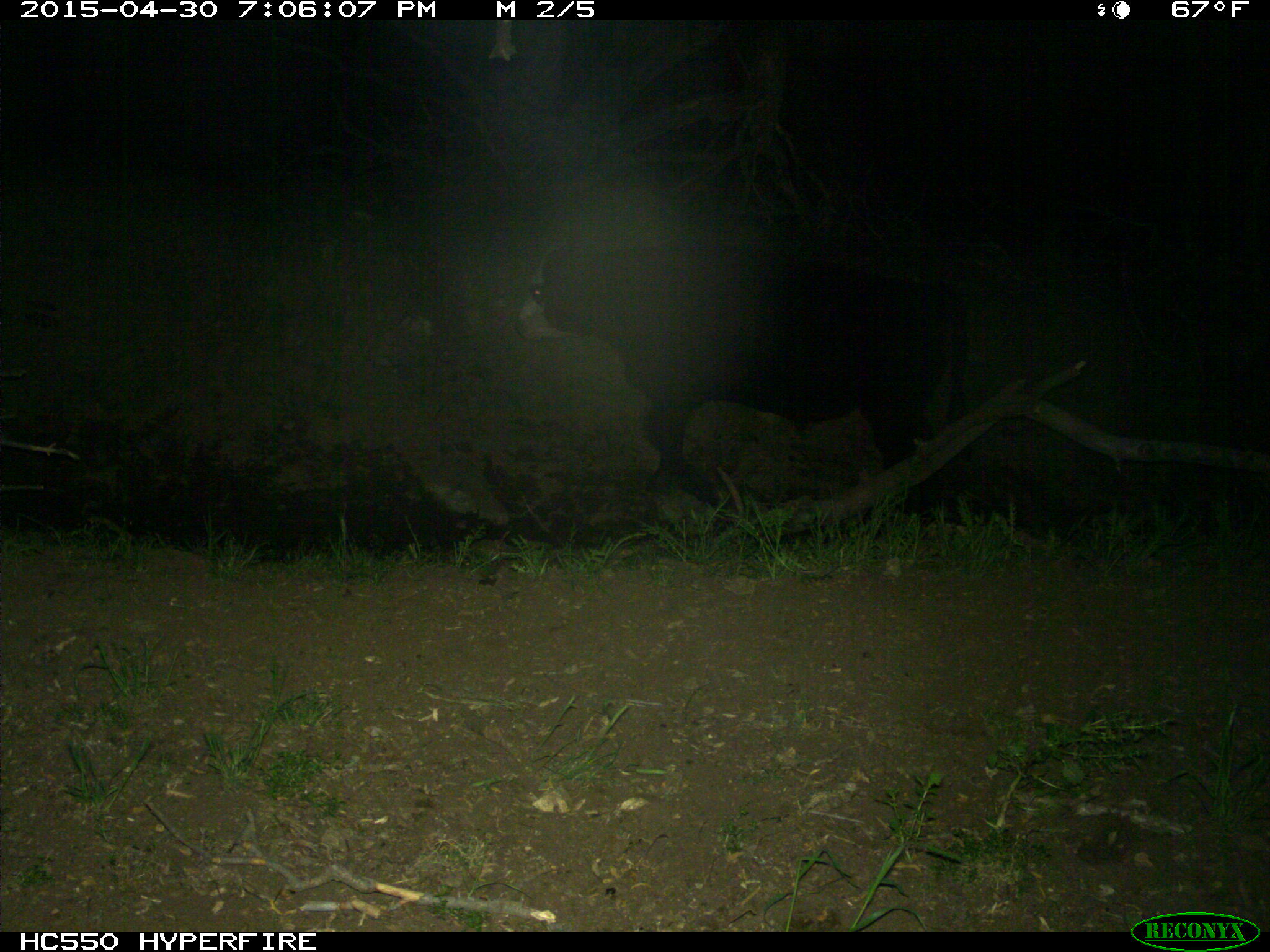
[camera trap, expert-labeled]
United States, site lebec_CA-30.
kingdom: Animalia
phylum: Chordata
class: Mammalia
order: Artiodactyla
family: Bovidae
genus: Bos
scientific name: Bos taurus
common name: domestic cow